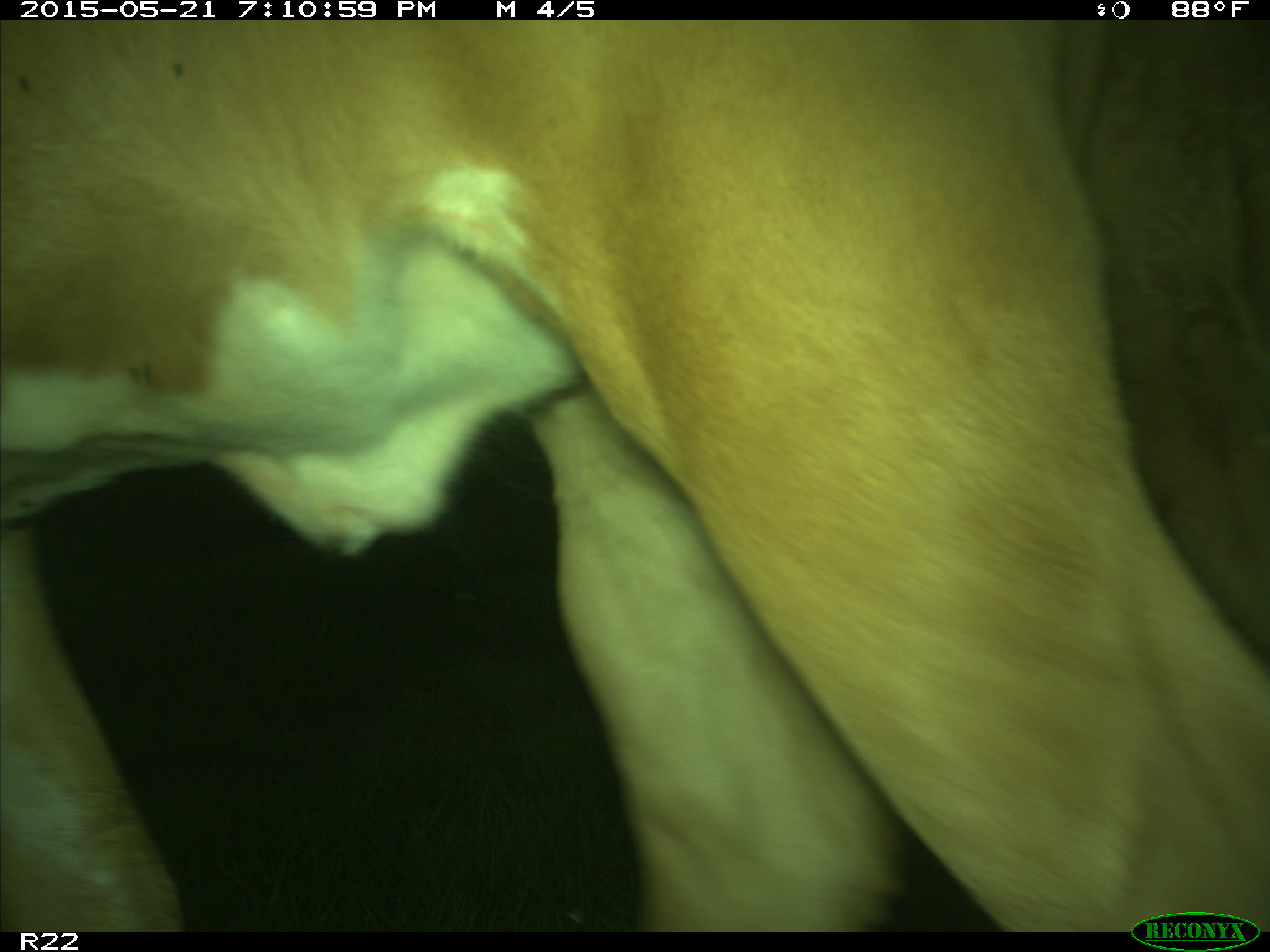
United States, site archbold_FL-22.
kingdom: Animalia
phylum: Chordata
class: Mammalia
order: Artiodactyla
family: Bovidae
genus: Bos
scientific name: Bos taurus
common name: domestic cow